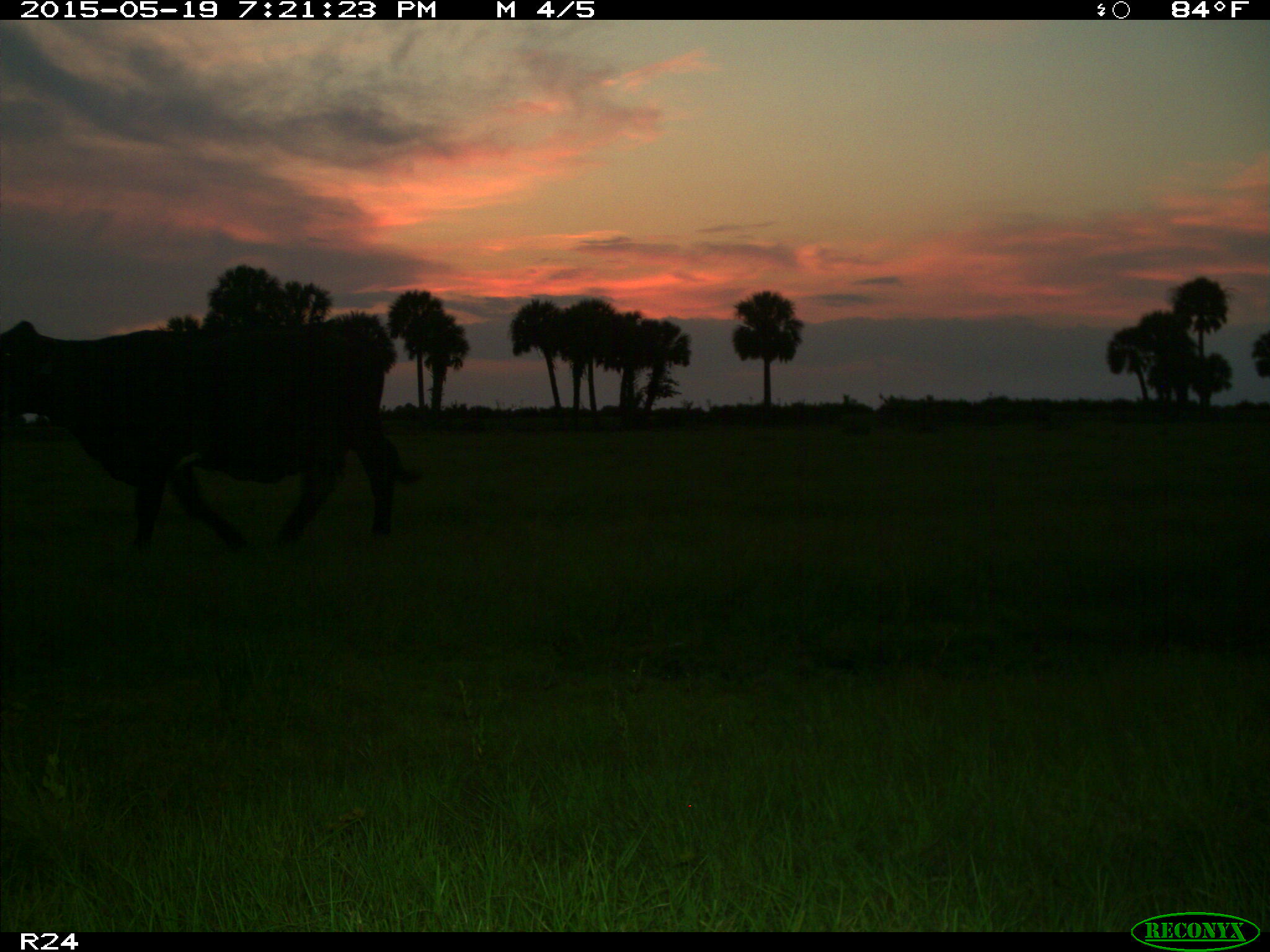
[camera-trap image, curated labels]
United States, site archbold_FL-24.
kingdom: Animalia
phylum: Chordata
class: Mammalia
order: Artiodactyla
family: Bovidae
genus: Bos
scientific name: Bos taurus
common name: domestic cow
Bos taurus (domestic cow).